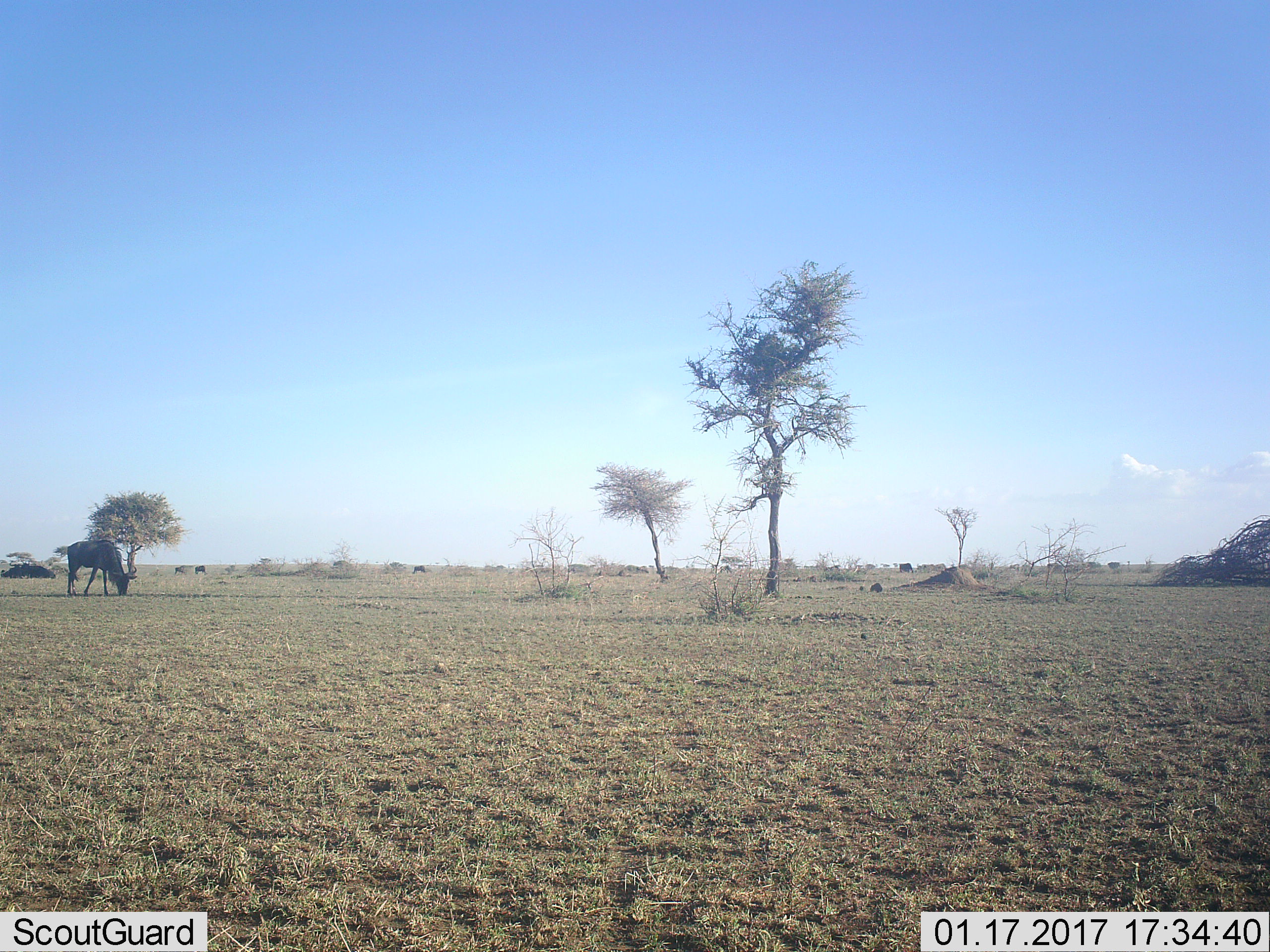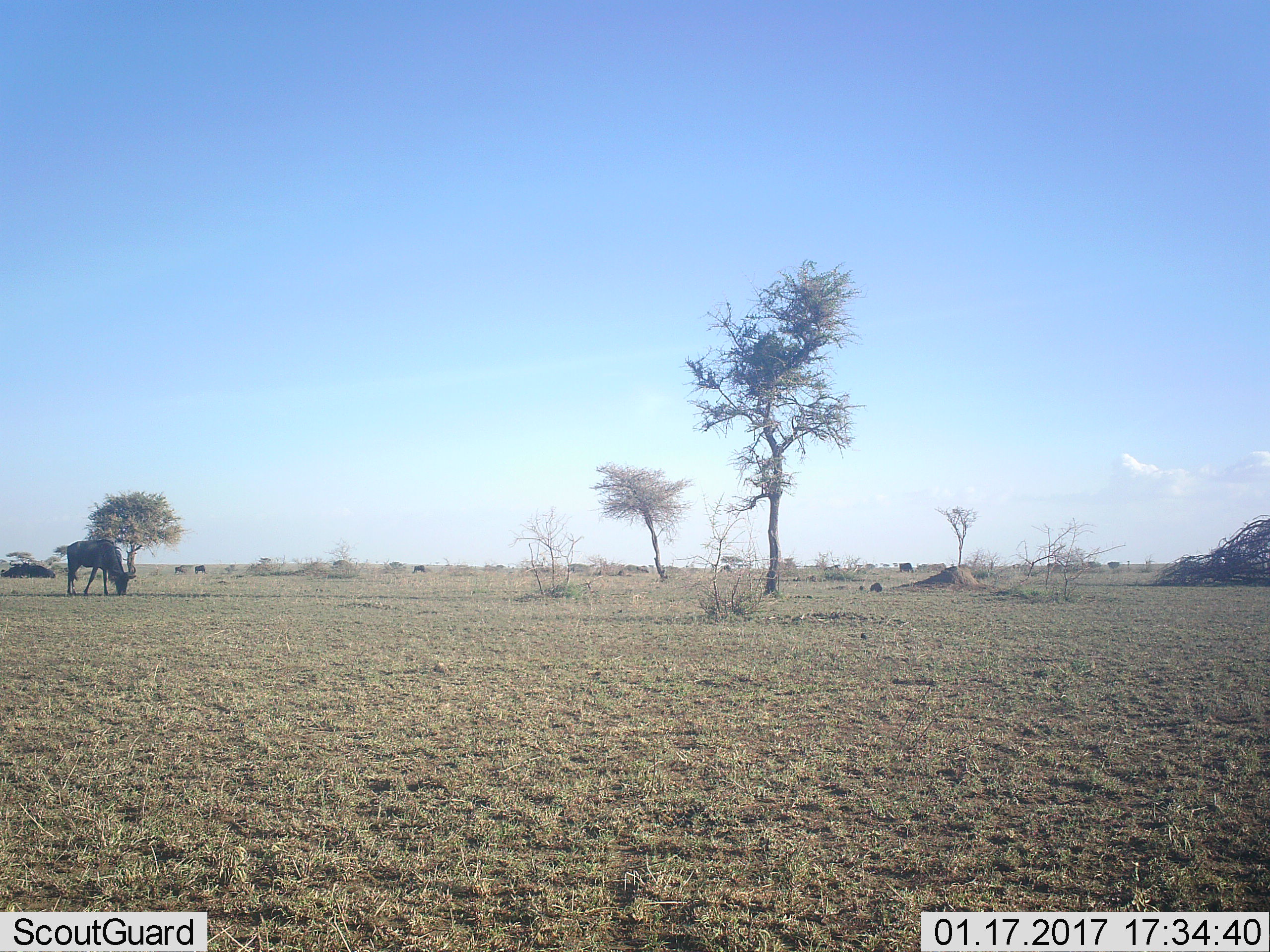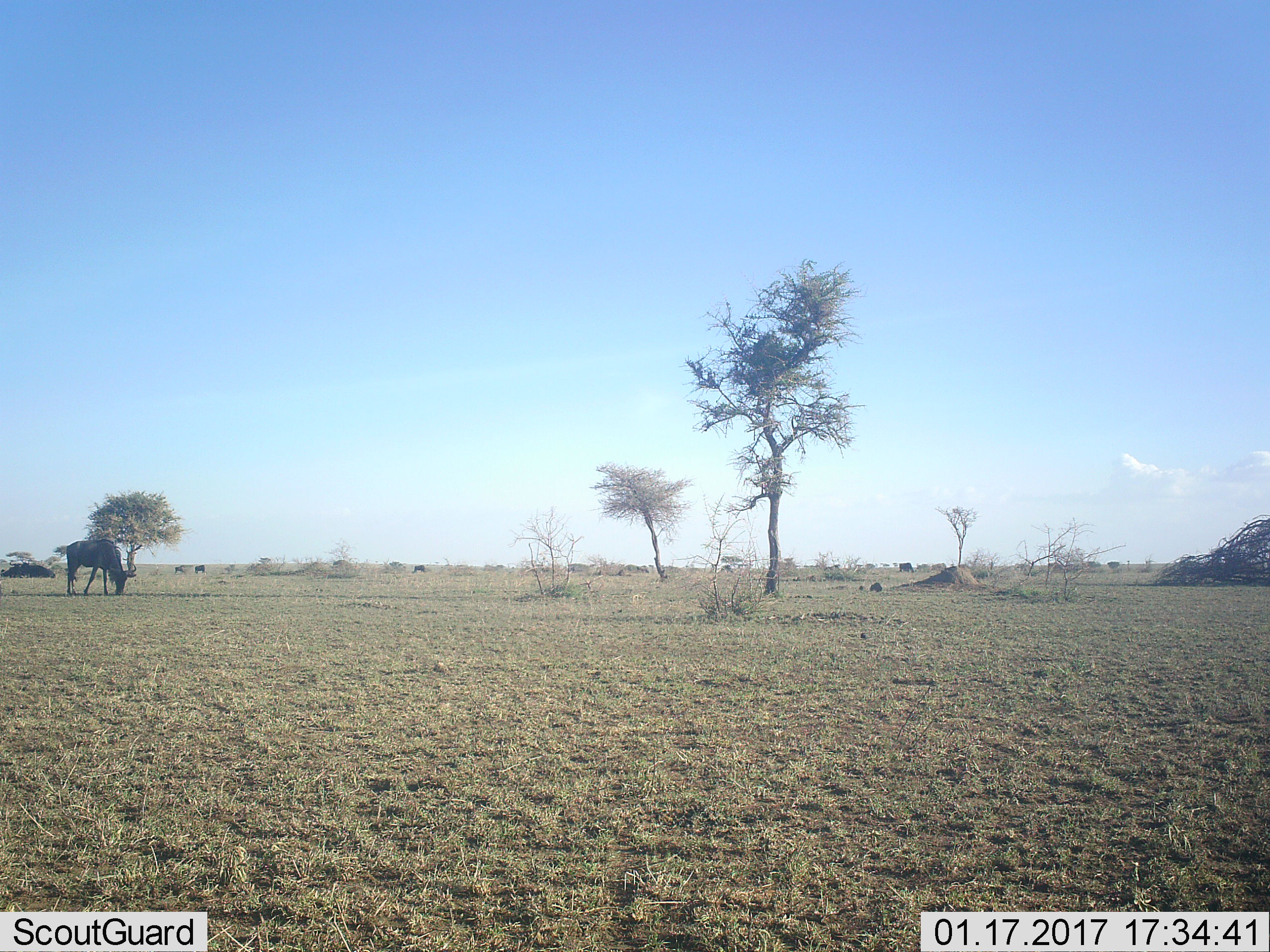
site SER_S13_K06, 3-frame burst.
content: unidentified animal